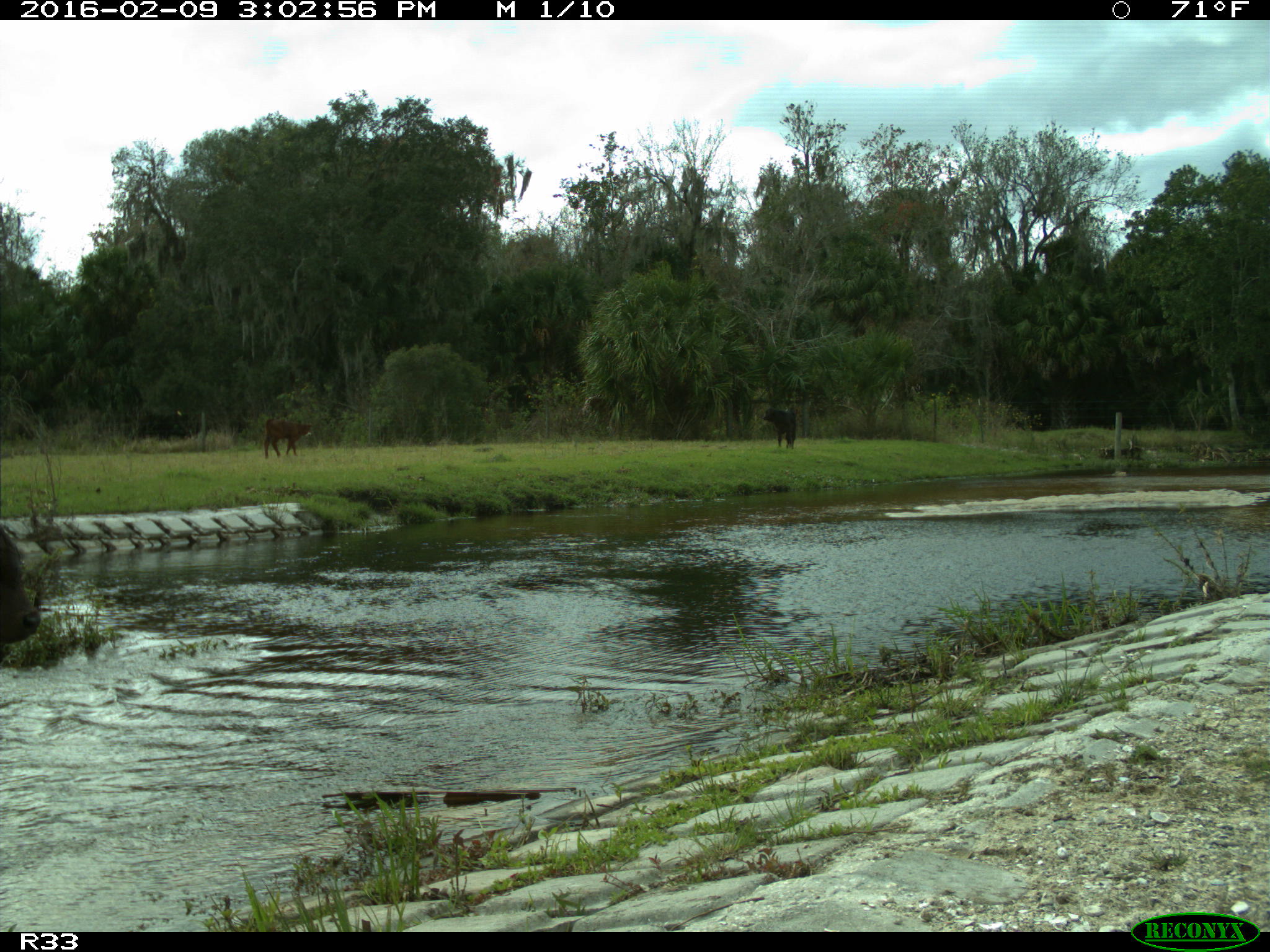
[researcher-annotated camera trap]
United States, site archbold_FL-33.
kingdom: Animalia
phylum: Chordata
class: Mammalia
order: Artiodactyla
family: Bovidae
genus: Bos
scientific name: Bos taurus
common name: domestic cow